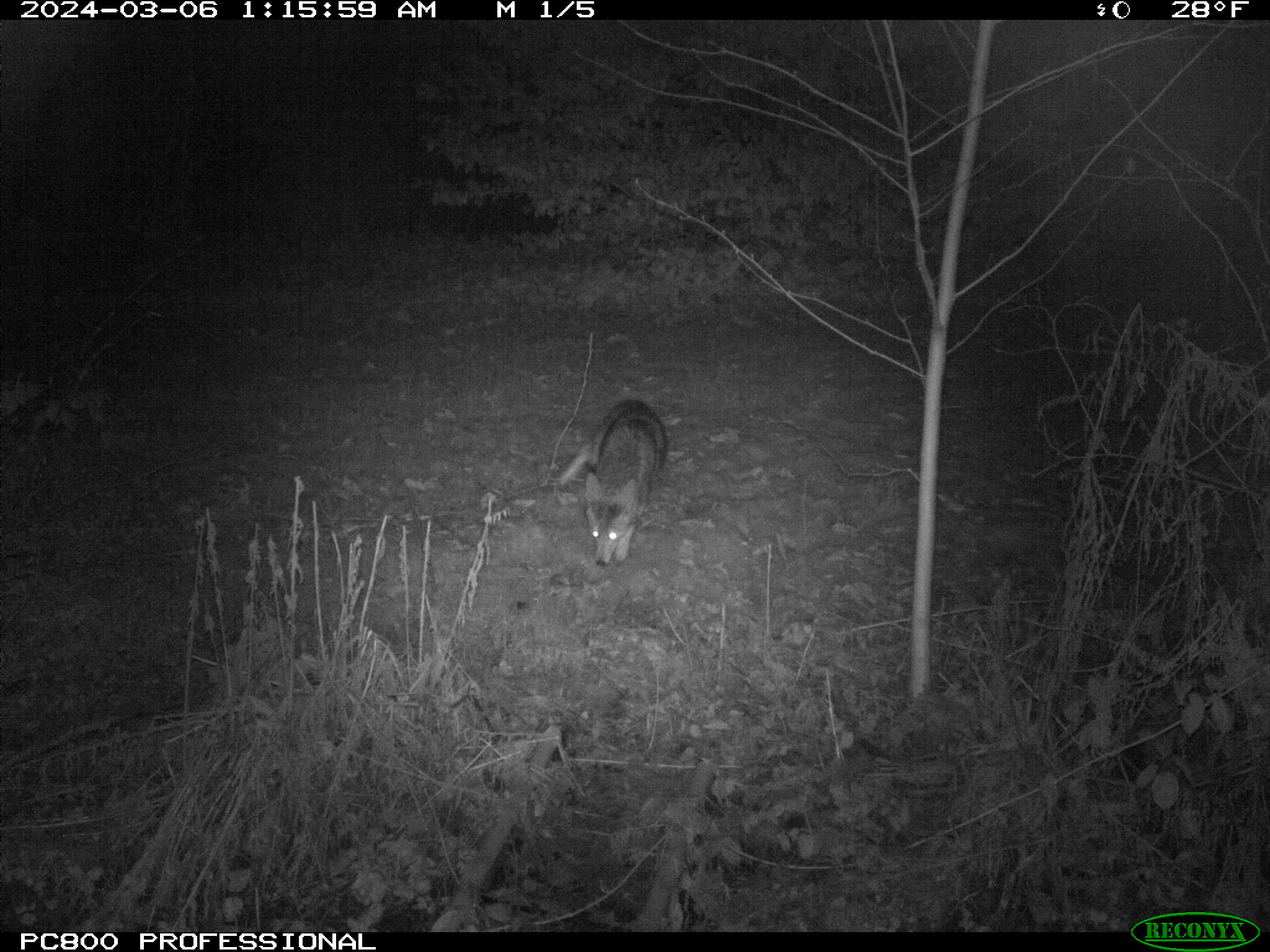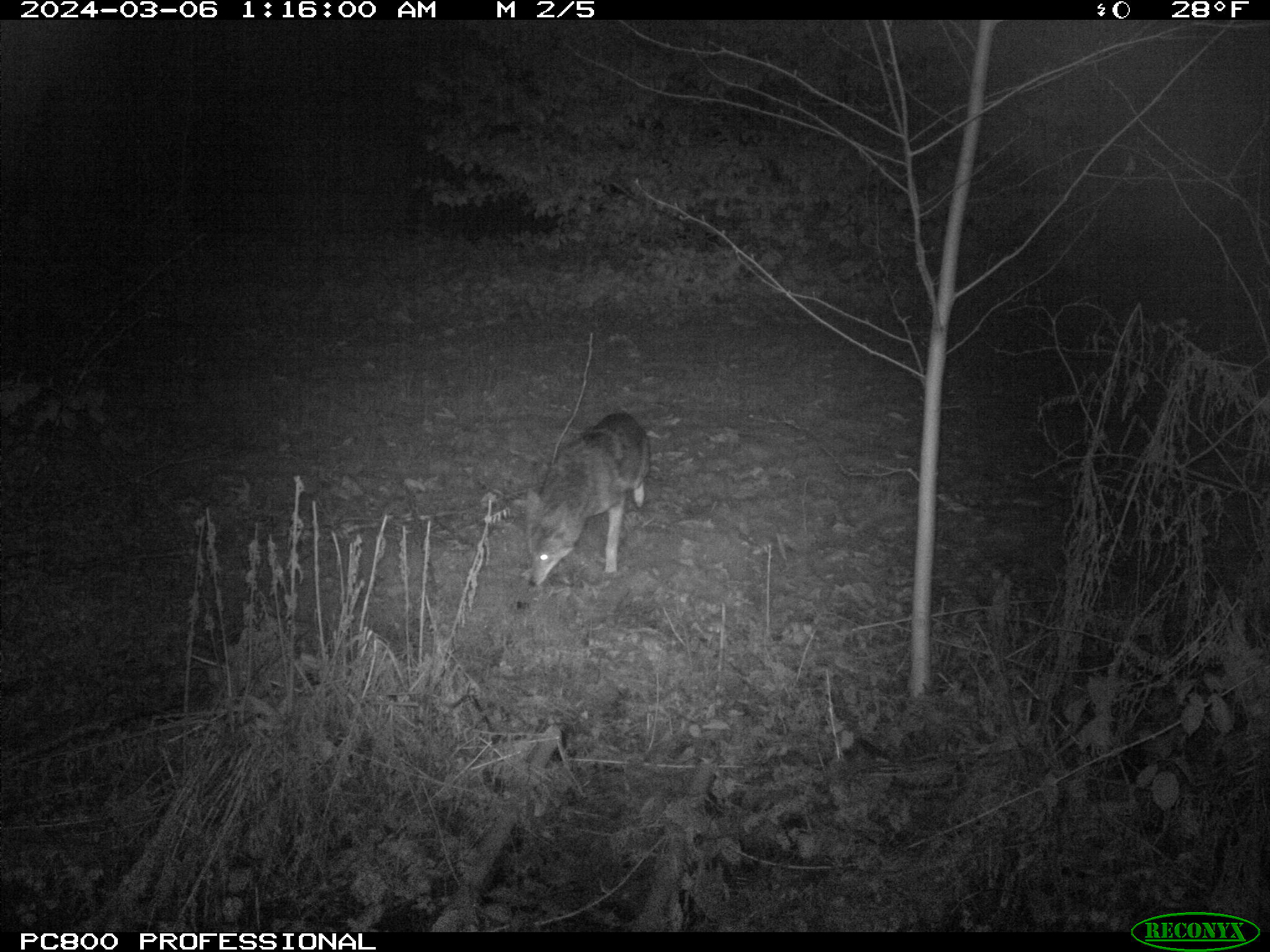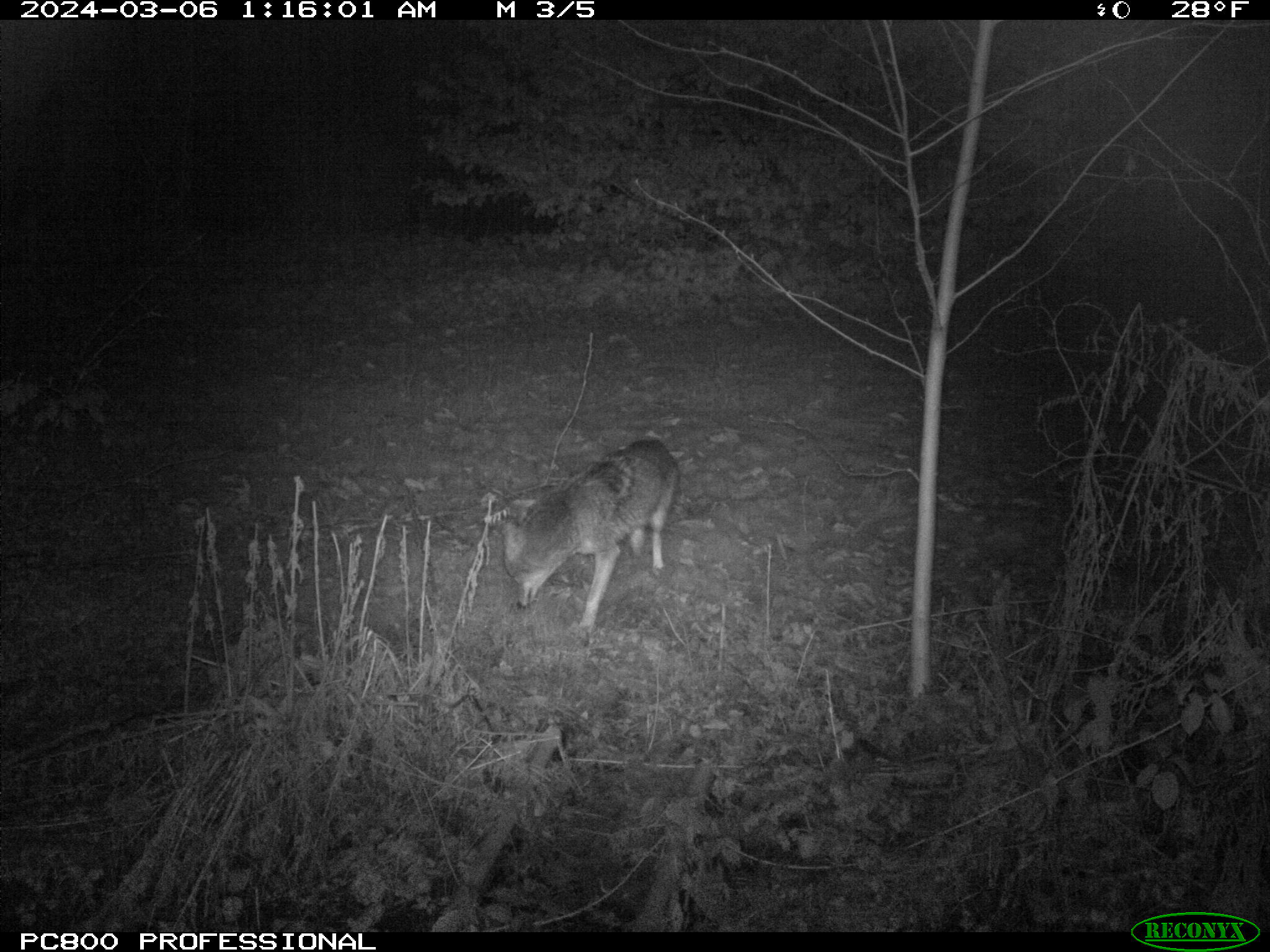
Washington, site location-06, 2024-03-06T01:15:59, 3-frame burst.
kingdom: Animalia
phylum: Chordata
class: Mammalia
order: Carnivora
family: Canidae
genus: Canis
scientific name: Canis latrans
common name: coyote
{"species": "coyote (Canis latrans)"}